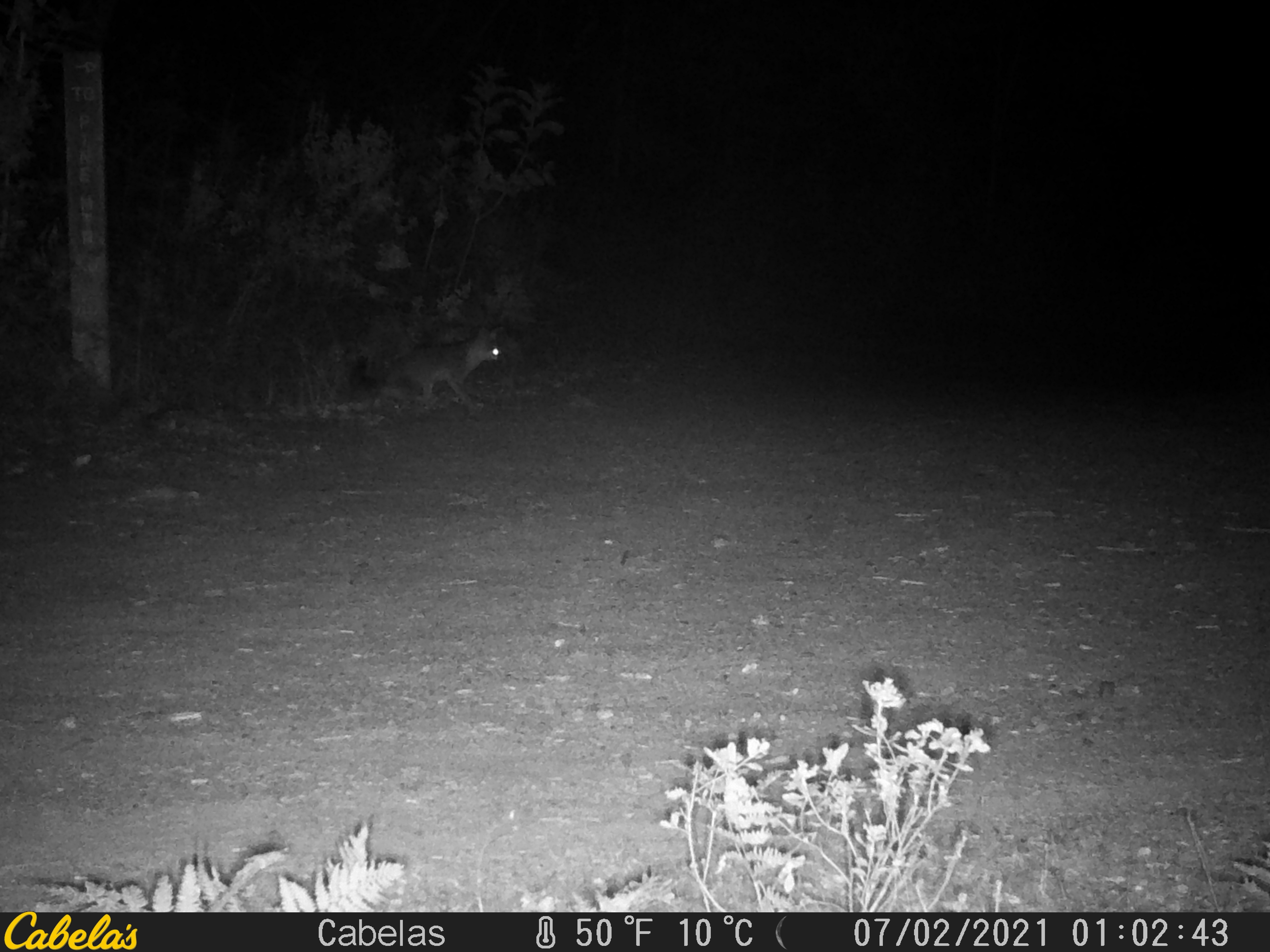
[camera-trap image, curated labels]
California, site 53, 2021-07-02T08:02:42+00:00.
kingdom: Animalia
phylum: Chordata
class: Mammalia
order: Carnivora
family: Canidae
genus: Urocyon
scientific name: Urocyon cinereoargenteus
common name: gray fox